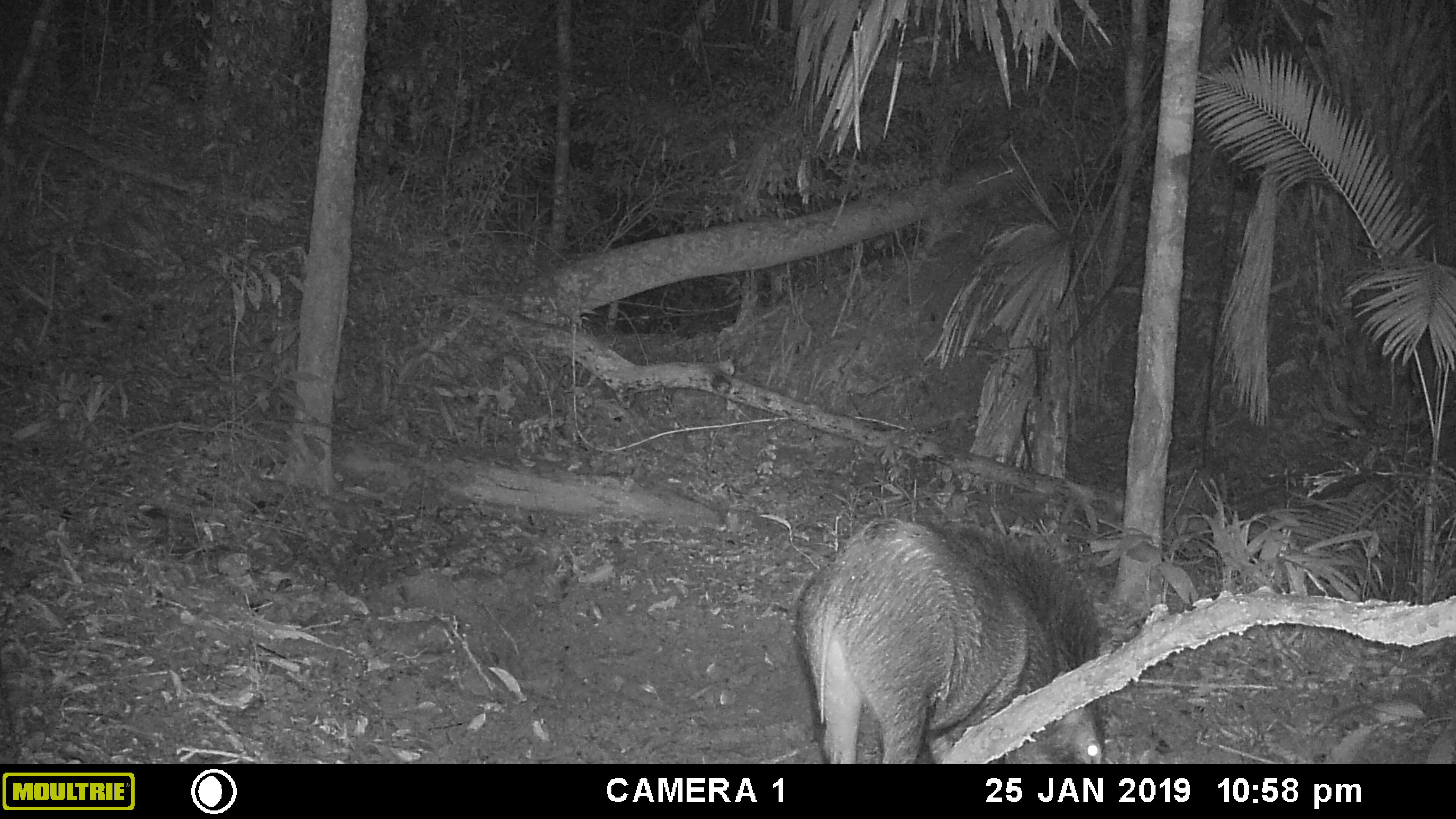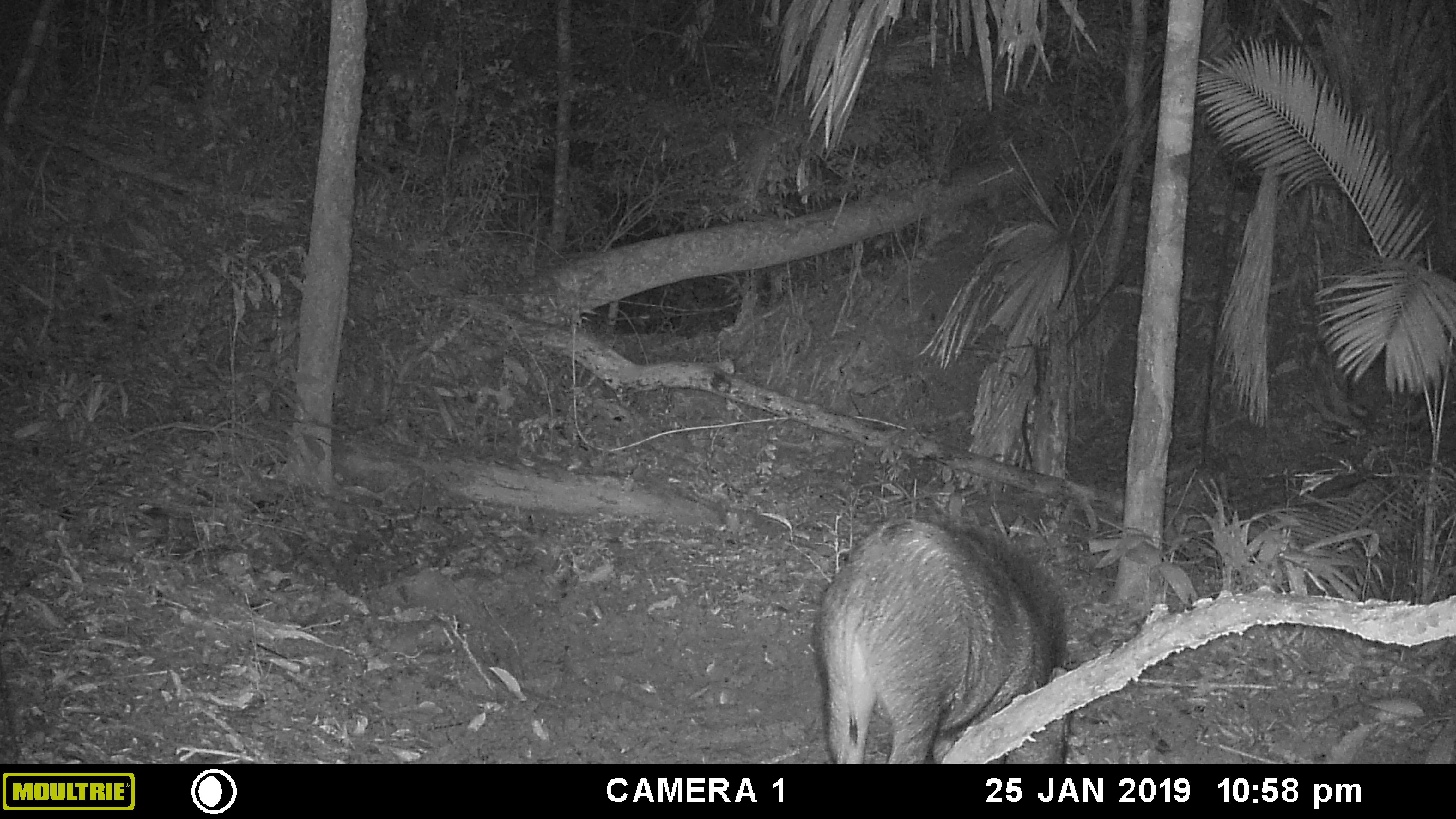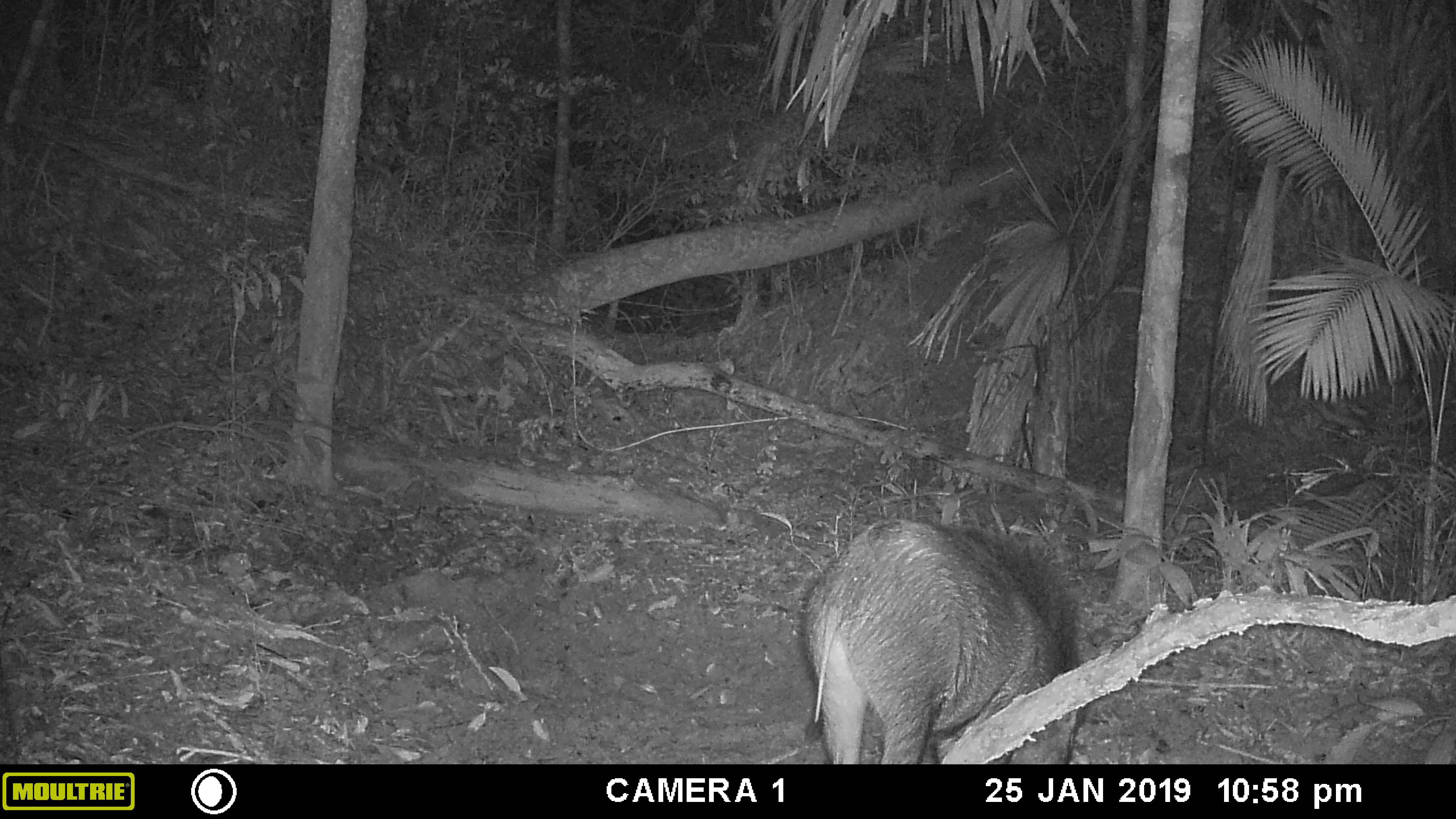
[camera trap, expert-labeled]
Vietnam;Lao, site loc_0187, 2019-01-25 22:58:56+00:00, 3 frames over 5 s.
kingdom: Animalia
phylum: Chordata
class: Mammalia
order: Artiodactyla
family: Suidae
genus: Sus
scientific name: Sus scrofa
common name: eurasian wild pig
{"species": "eurasian wild pig (Sus scrofa)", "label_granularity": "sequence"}